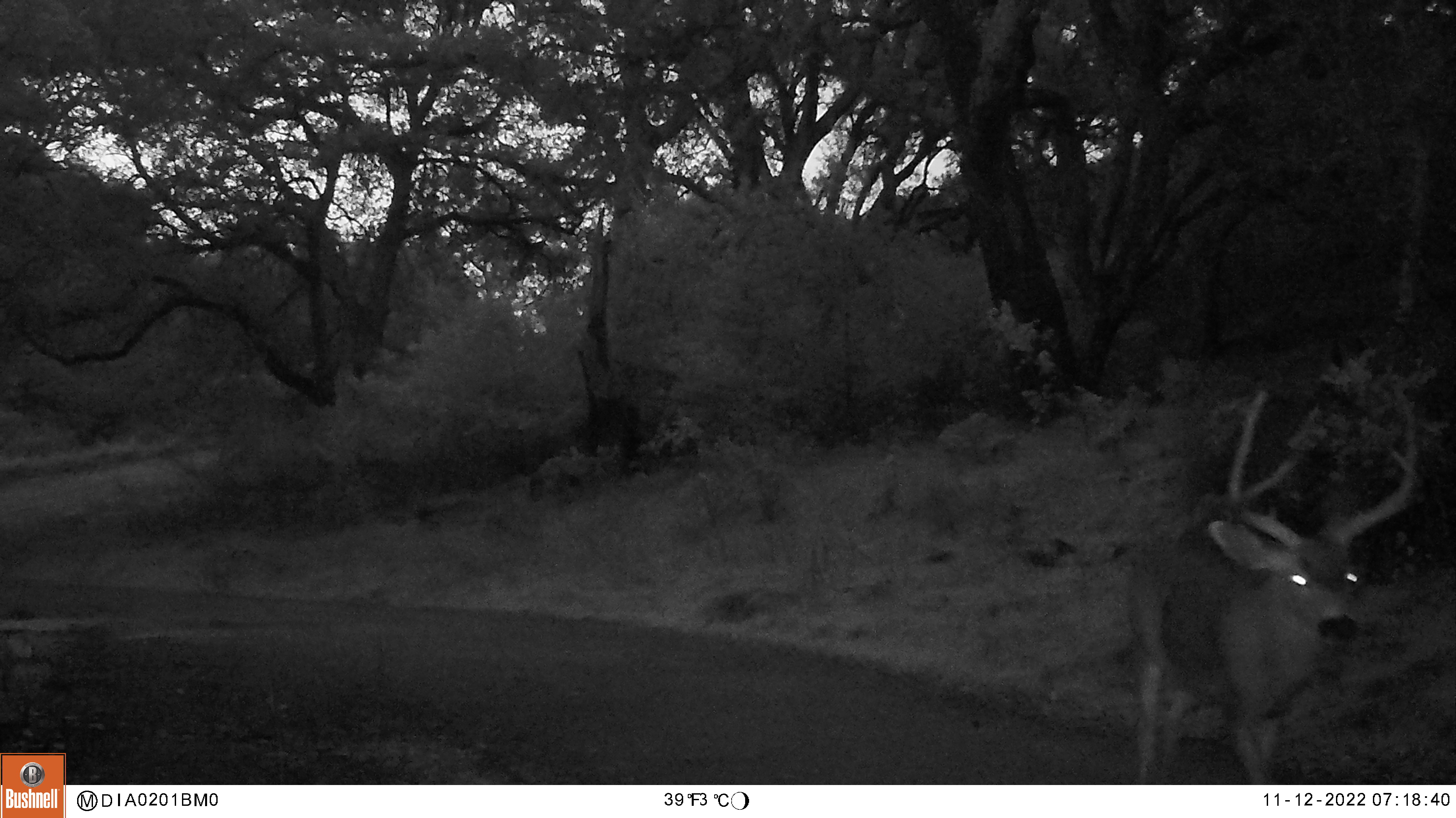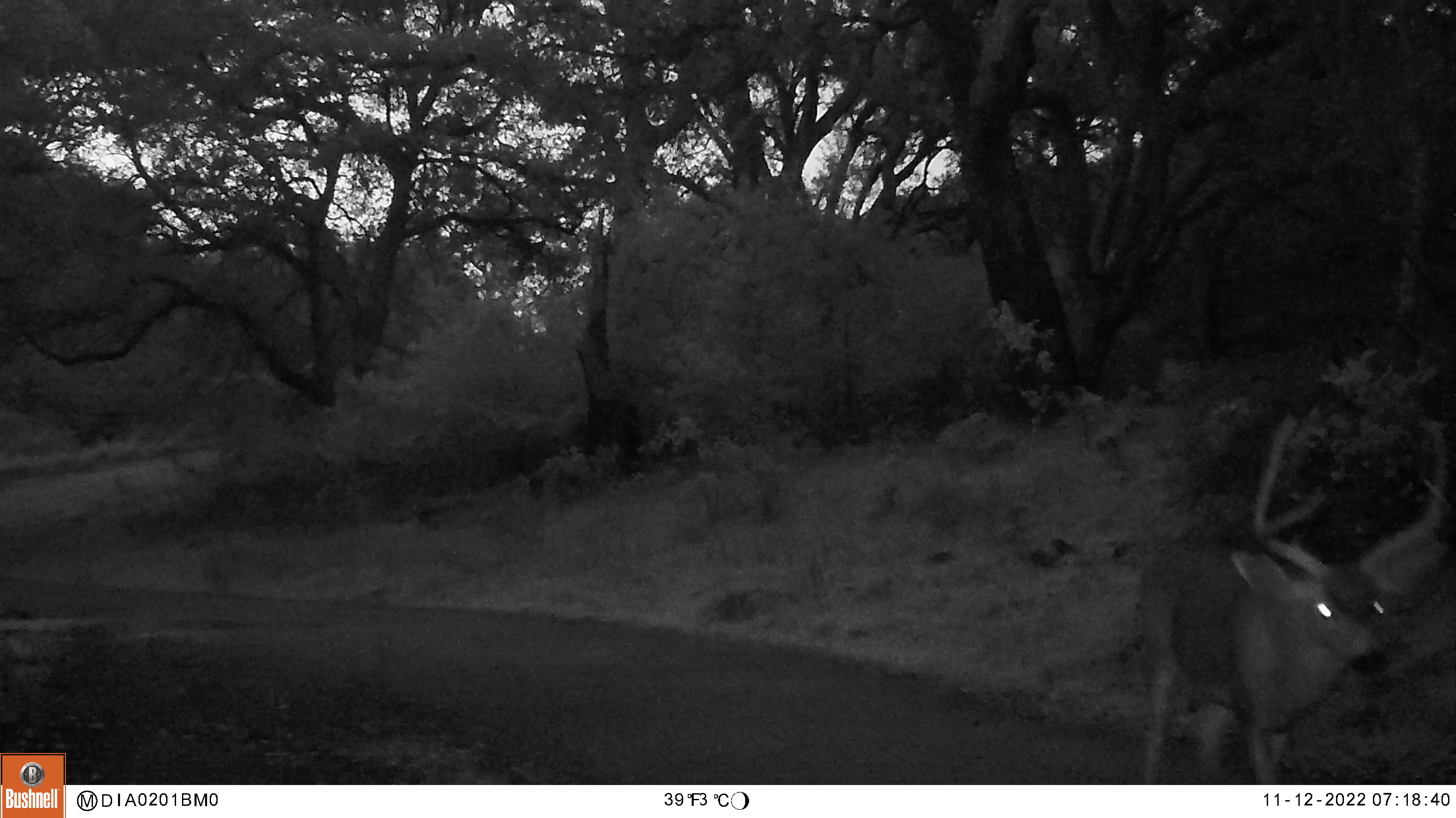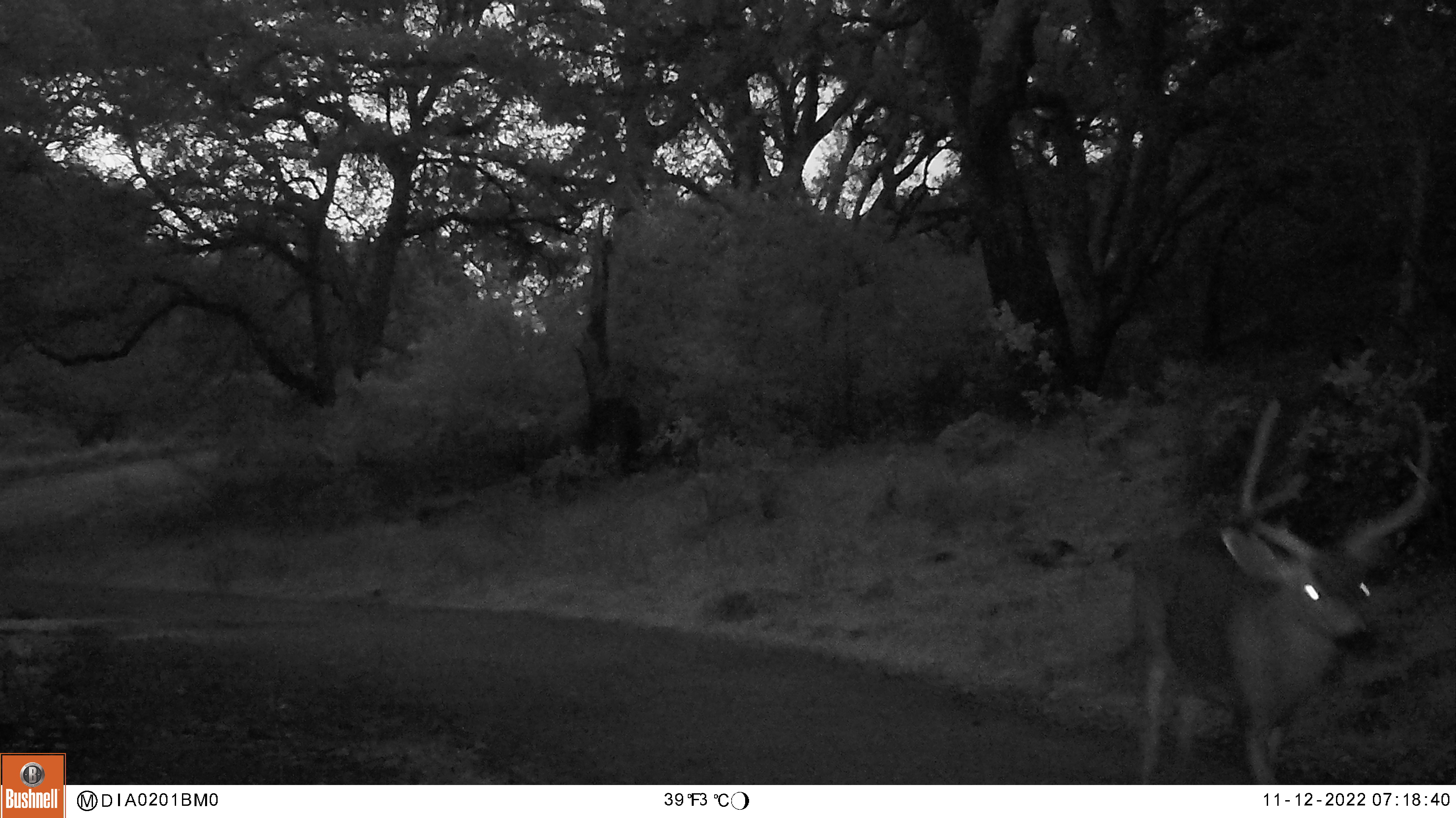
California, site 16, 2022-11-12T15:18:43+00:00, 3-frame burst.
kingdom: Animalia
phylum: Chordata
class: Mammalia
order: Artiodactyla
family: Cervidae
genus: Odocoileus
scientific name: Odocoileus hemionus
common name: mule deer